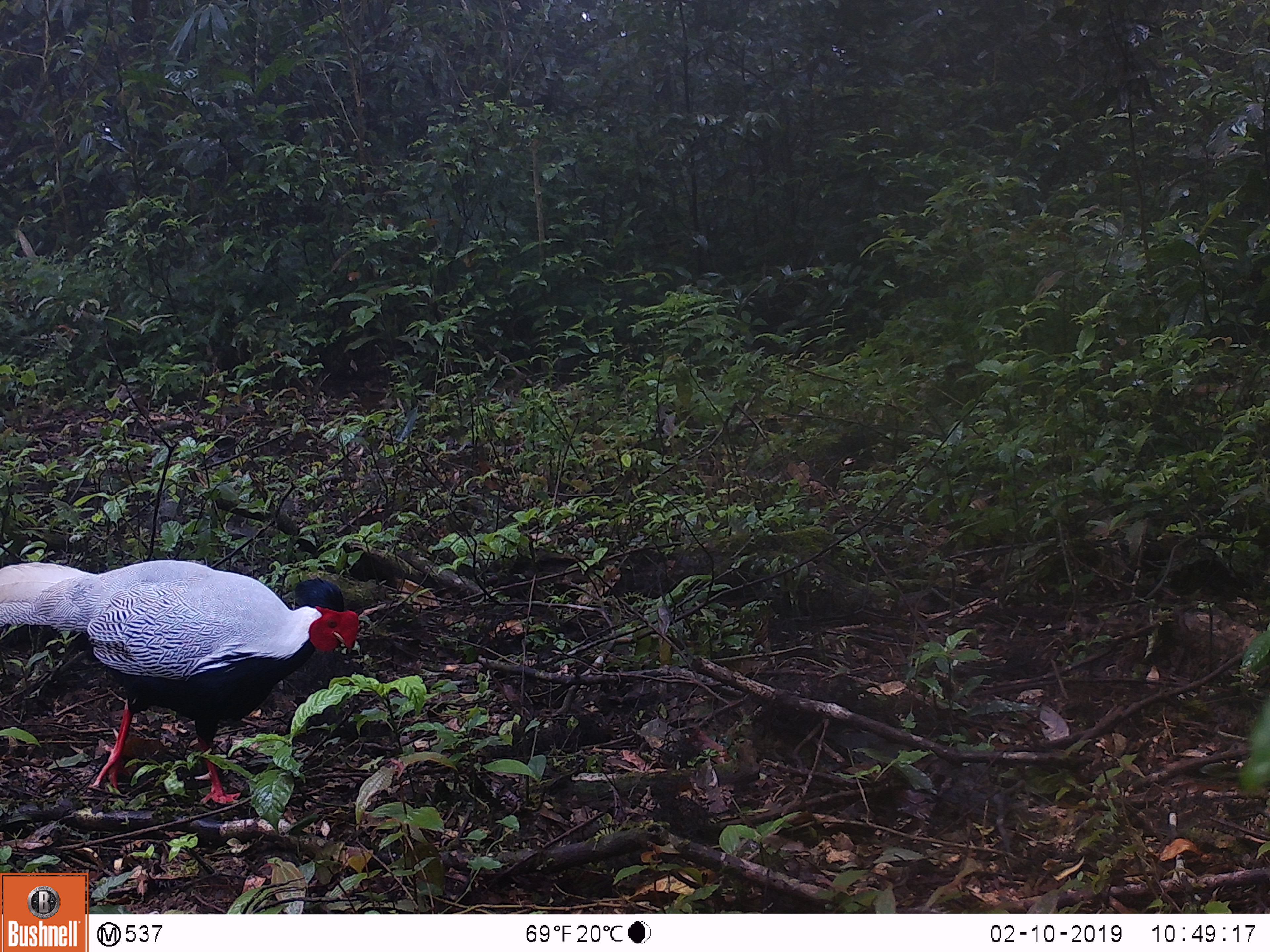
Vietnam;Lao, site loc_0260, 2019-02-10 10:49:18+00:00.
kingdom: Animalia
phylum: Chordata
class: Aves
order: Galliformes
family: Phasianidae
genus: Lophura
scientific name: Lophura nycthemera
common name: silver pheasant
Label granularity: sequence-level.